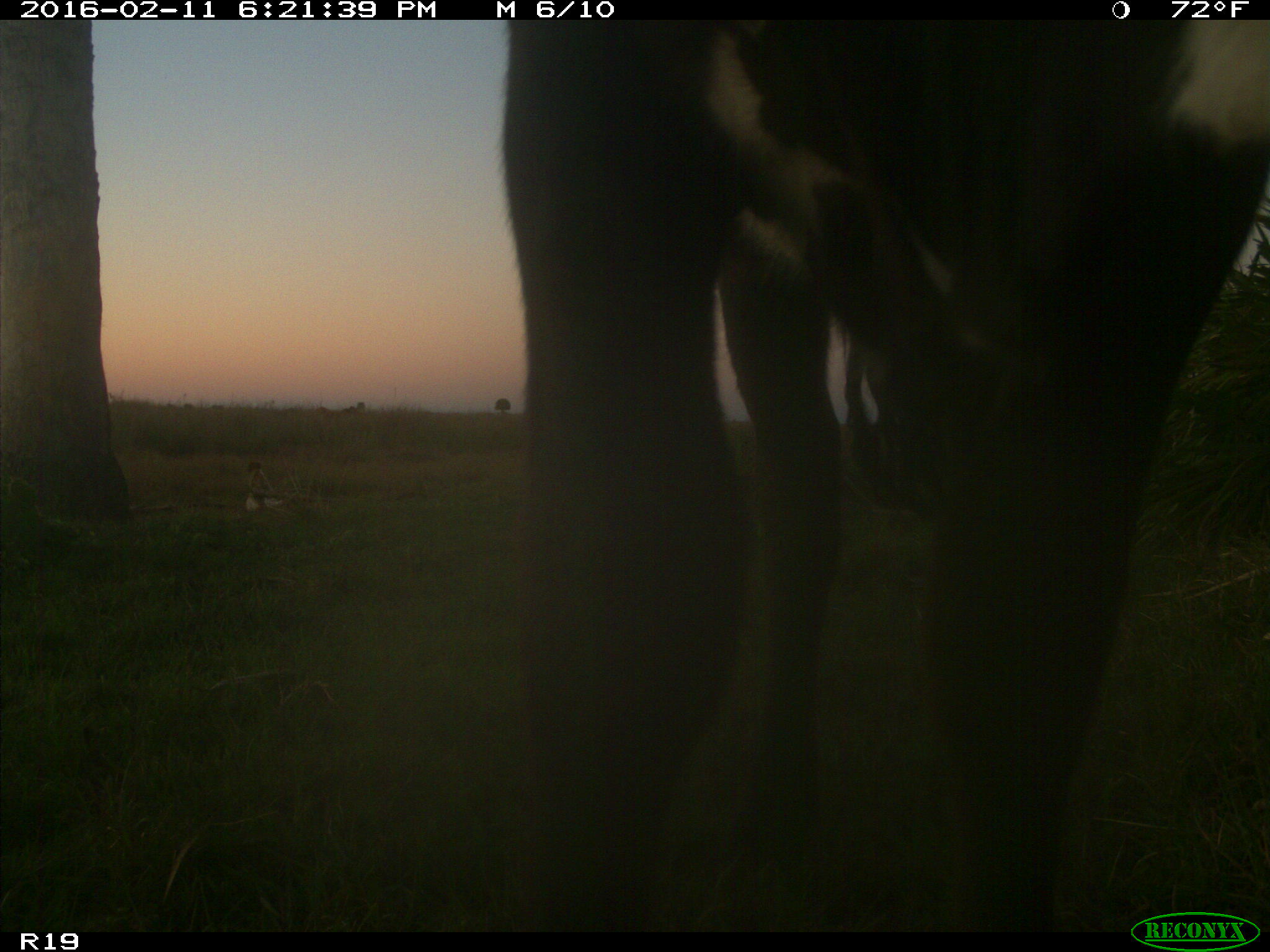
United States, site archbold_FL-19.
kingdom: Animalia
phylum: Chordata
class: Mammalia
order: Artiodactyla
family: Bovidae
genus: Bos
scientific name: Bos taurus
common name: domestic cow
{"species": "Bos taurus (domestic cow)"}